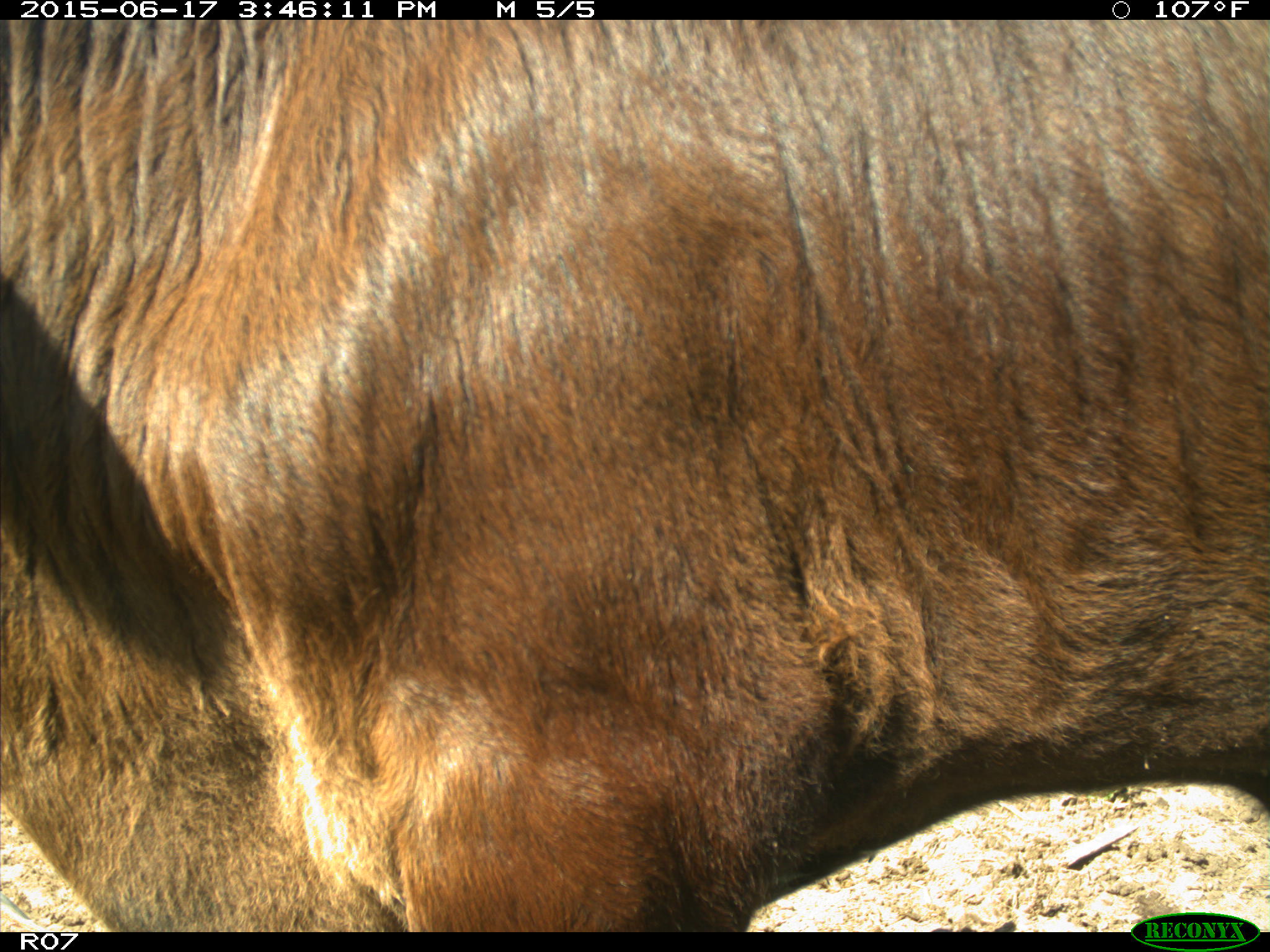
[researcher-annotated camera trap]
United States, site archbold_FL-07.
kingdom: Animalia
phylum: Chordata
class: Mammalia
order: Artiodactyla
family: Bovidae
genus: Bos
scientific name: Bos taurus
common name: domestic cow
Bos taurus (domestic cow).